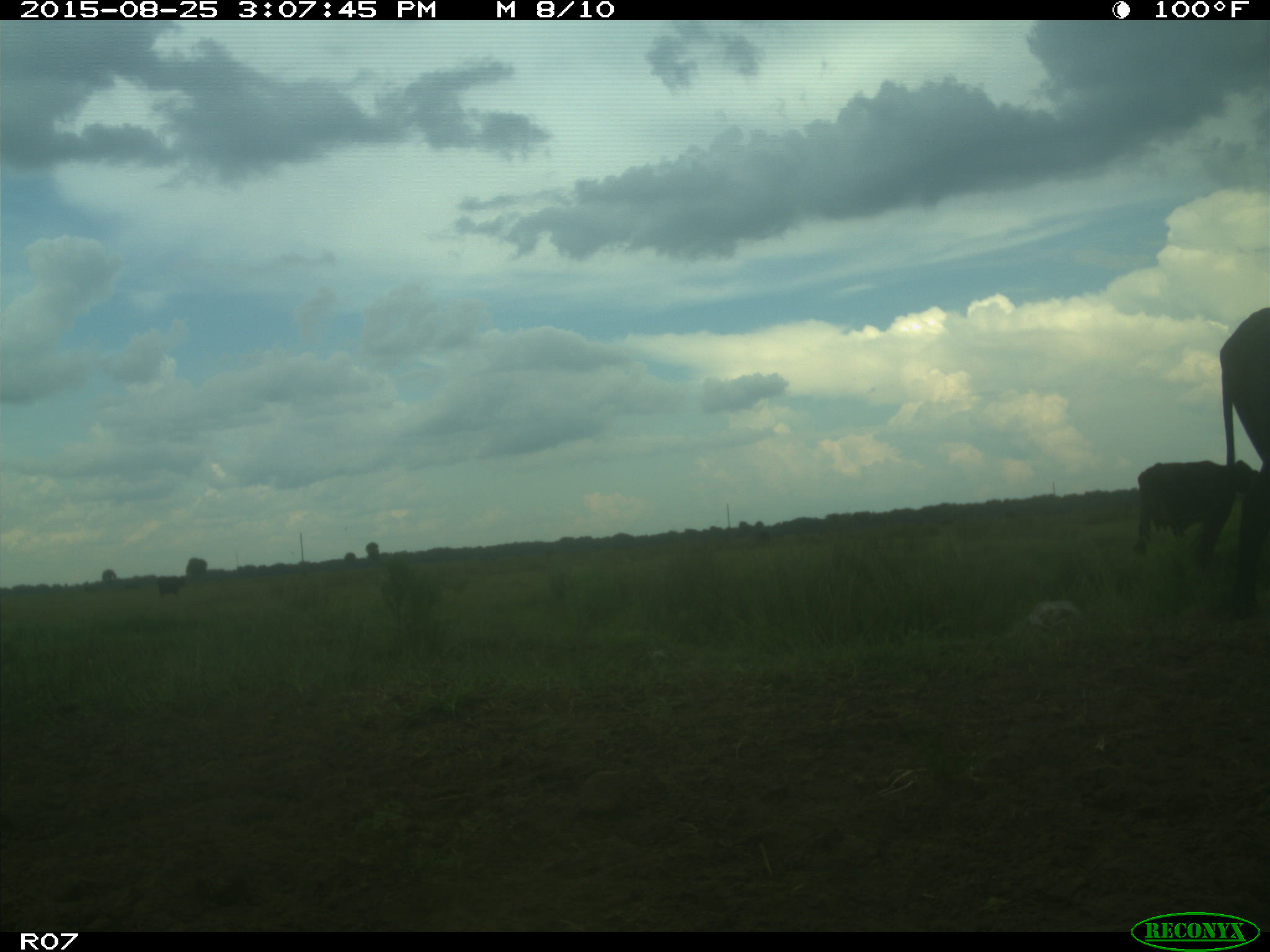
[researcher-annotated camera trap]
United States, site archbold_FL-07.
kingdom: Animalia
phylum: Chordata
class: Mammalia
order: Artiodactyla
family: Bovidae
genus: Bos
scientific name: Bos taurus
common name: domestic cow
Bos taurus (domestic cow).